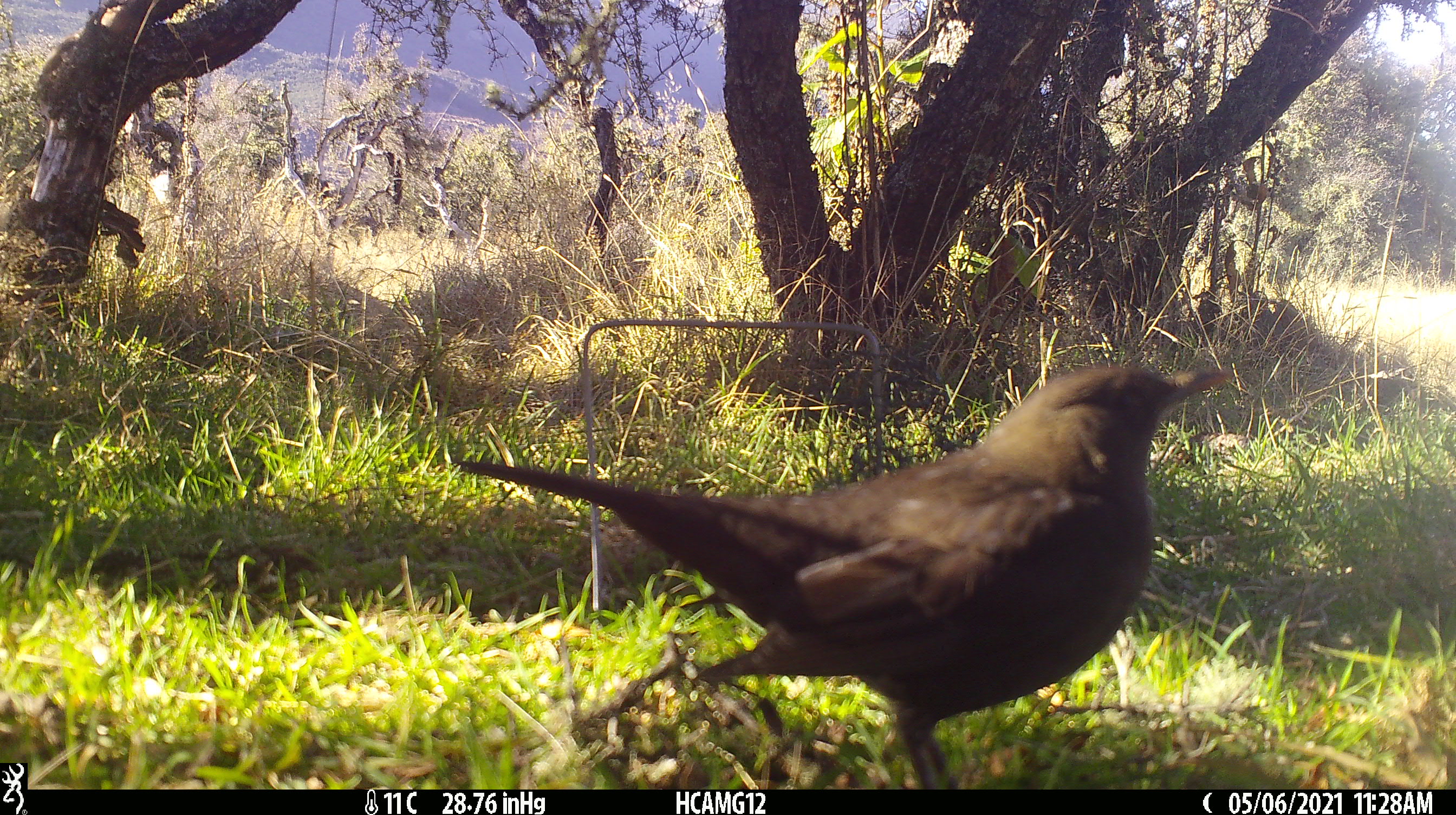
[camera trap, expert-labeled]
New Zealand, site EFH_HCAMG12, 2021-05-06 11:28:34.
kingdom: Animalia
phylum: Chordata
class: Aves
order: Passeriformes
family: Turdidae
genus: Turdus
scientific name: Turdus merula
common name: eurasian blackbird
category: blackbird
Blackbird (eurasian blackbird) (Turdus merula).